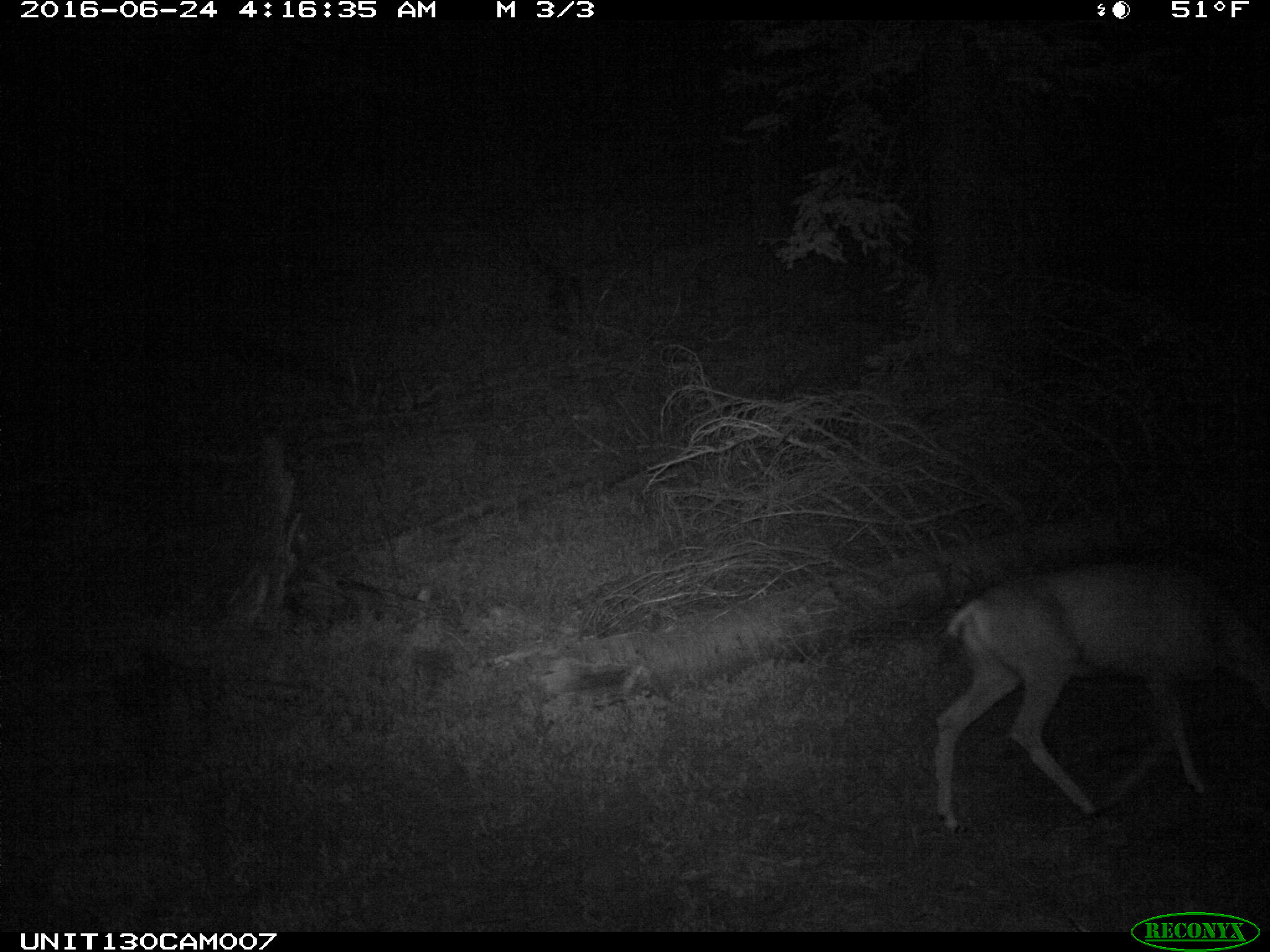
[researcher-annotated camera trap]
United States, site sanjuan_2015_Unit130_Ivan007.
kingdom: Animalia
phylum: Chordata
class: Mammalia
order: Artiodactyla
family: Cervidae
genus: Odocoileus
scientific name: Odocoileus hemionus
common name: mule deer